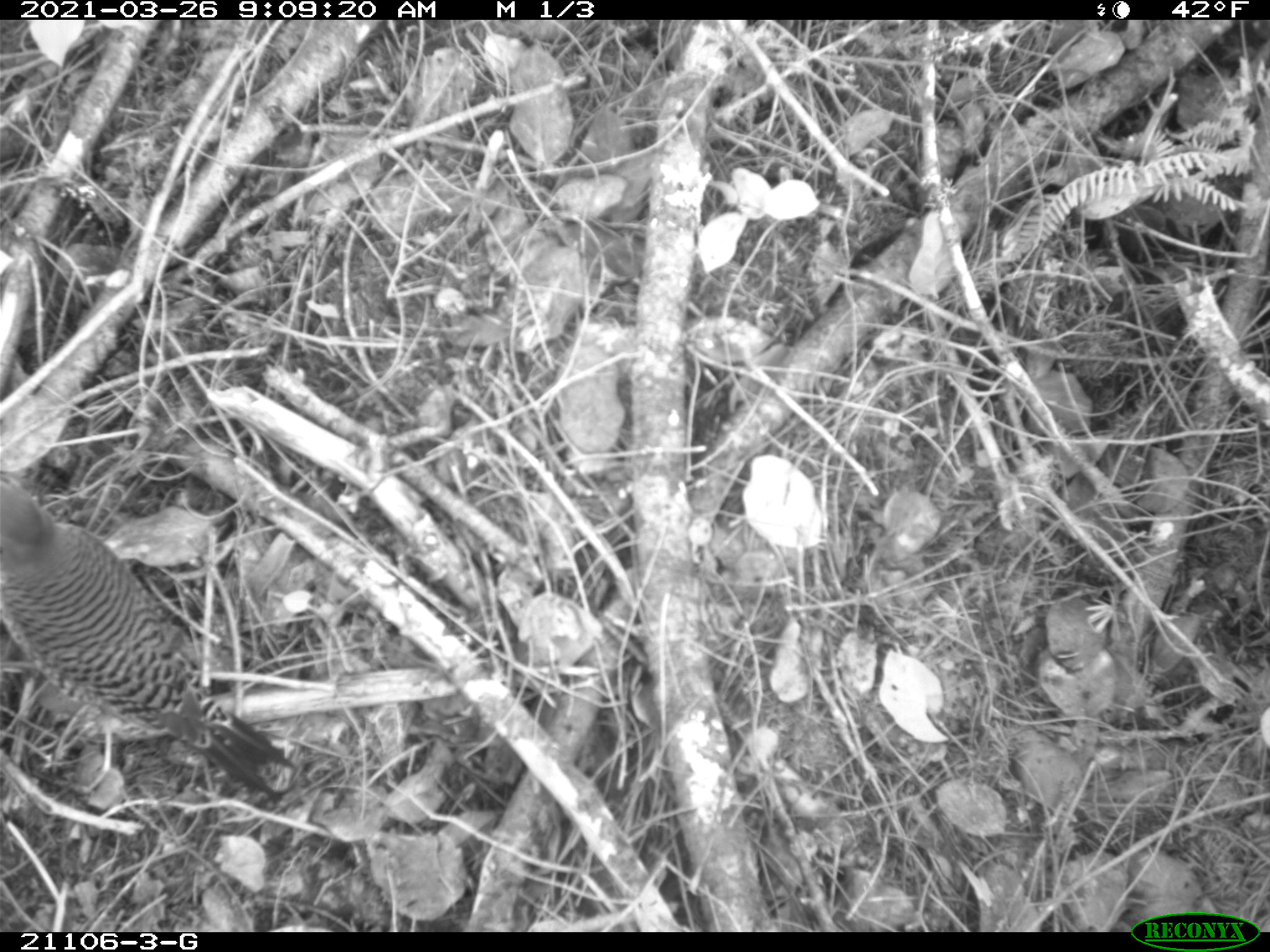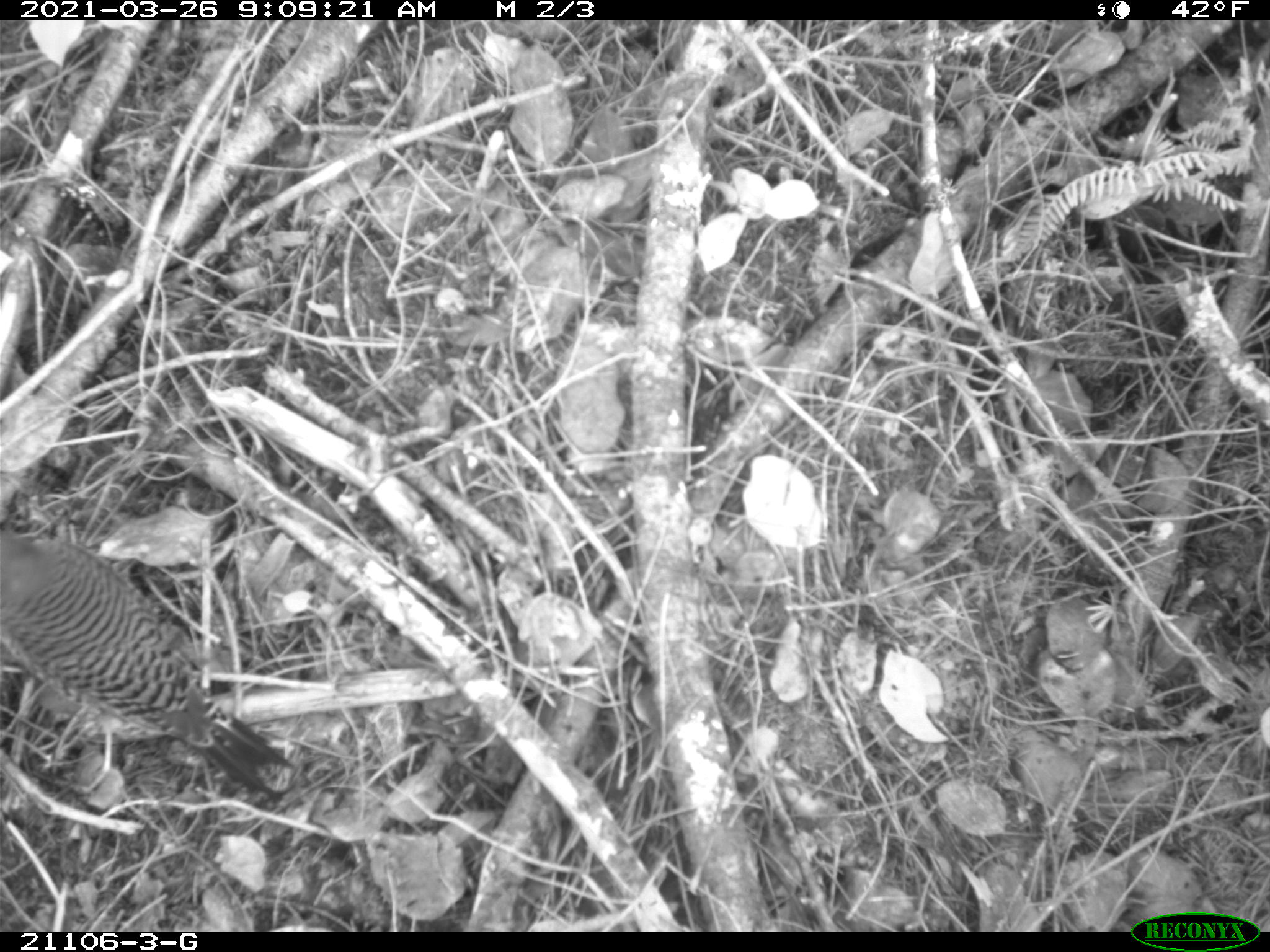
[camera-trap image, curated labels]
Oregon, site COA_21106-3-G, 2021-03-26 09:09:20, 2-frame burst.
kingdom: Animalia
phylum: Chordata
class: Aves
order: Piciformes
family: Picidae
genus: Colaptes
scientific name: Colaptes auratus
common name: northern flicker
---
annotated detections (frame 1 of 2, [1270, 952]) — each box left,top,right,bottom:
northern flicker: 0,451,318,819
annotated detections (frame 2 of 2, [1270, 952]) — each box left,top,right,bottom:
northern flicker: 0,502,326,821